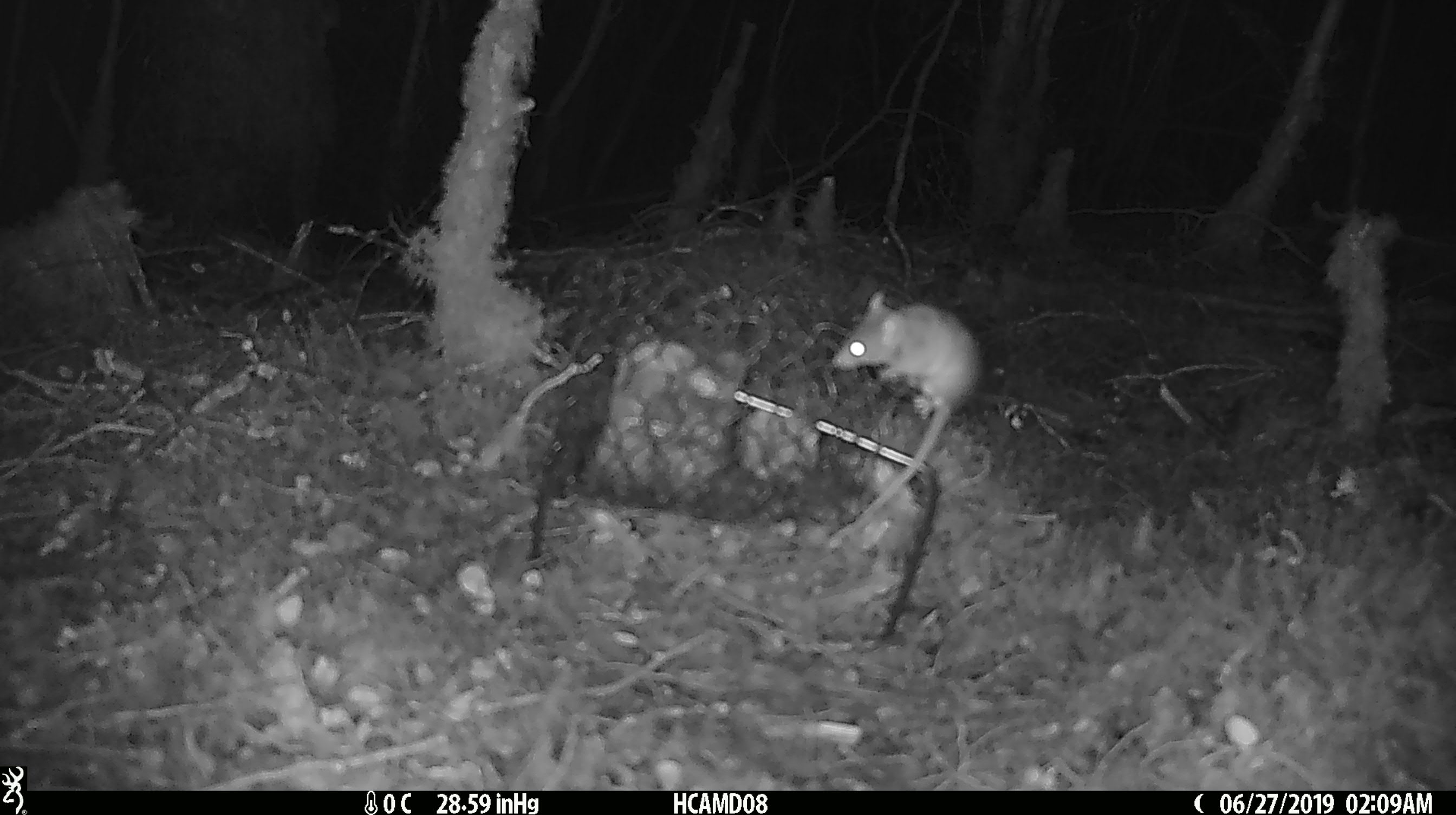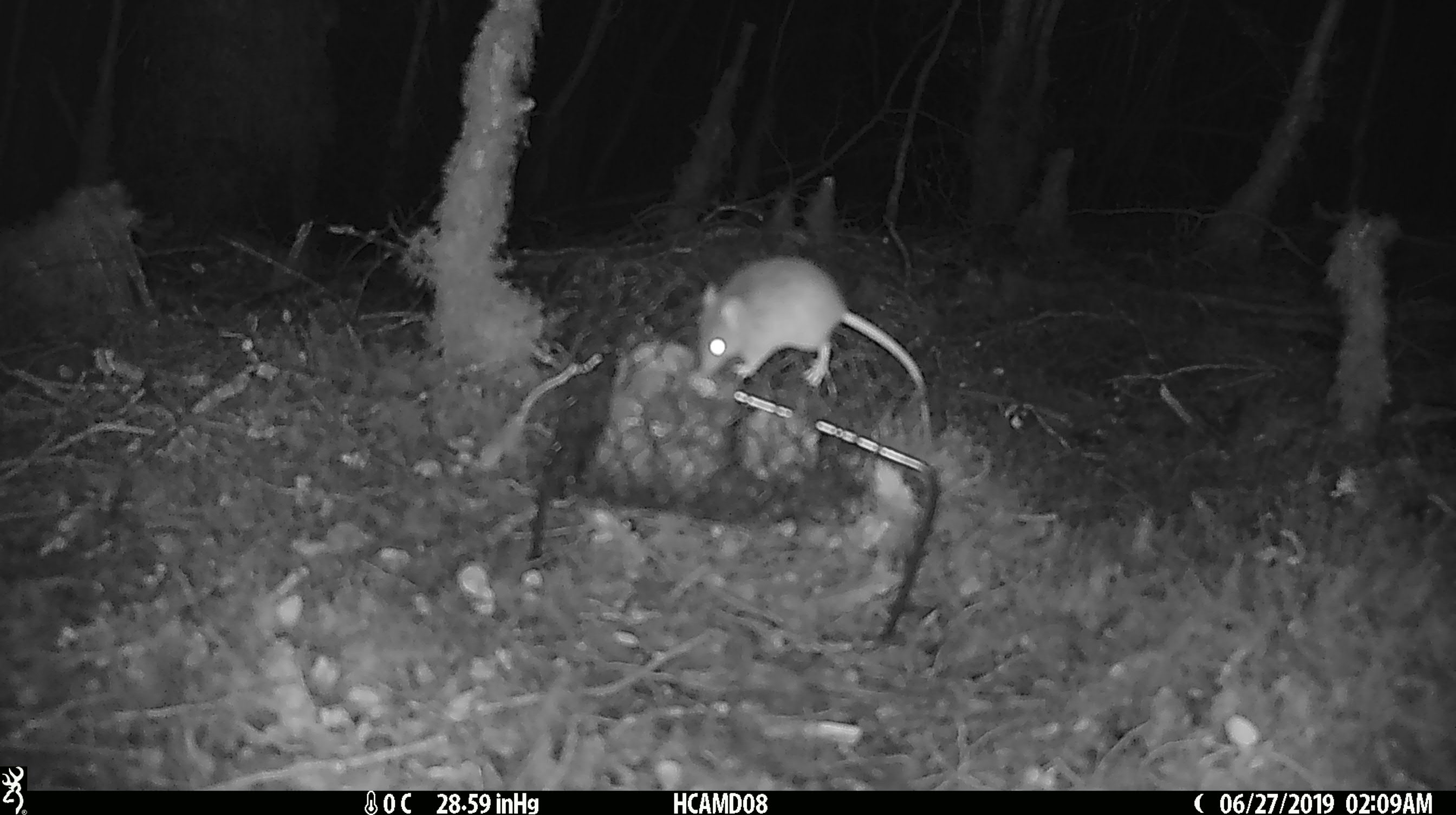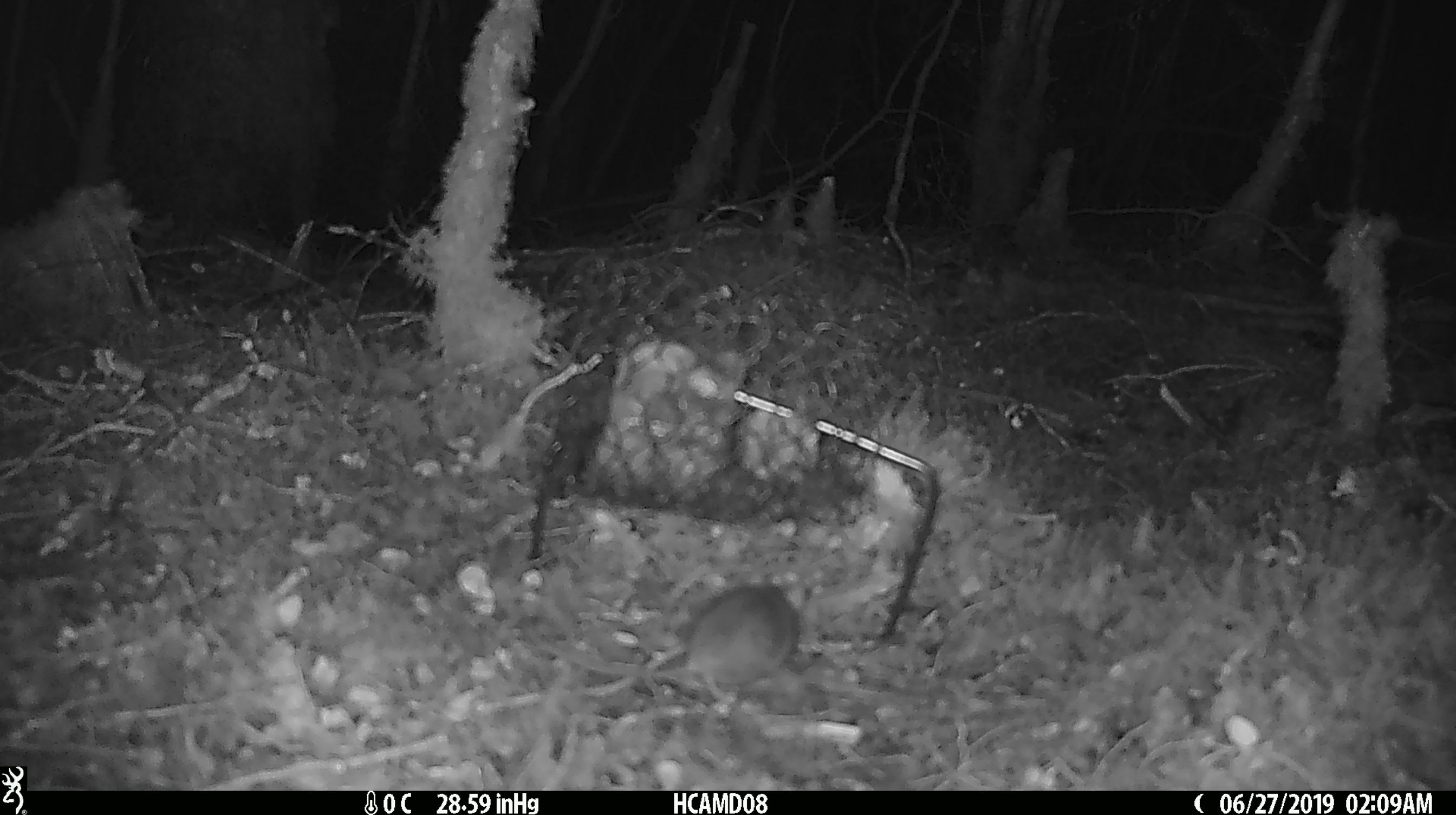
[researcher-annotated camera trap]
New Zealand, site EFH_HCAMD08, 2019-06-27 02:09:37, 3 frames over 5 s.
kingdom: Animalia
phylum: Chordata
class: Mammalia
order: Rodentia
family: Muridae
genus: Mus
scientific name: Mus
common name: mouse